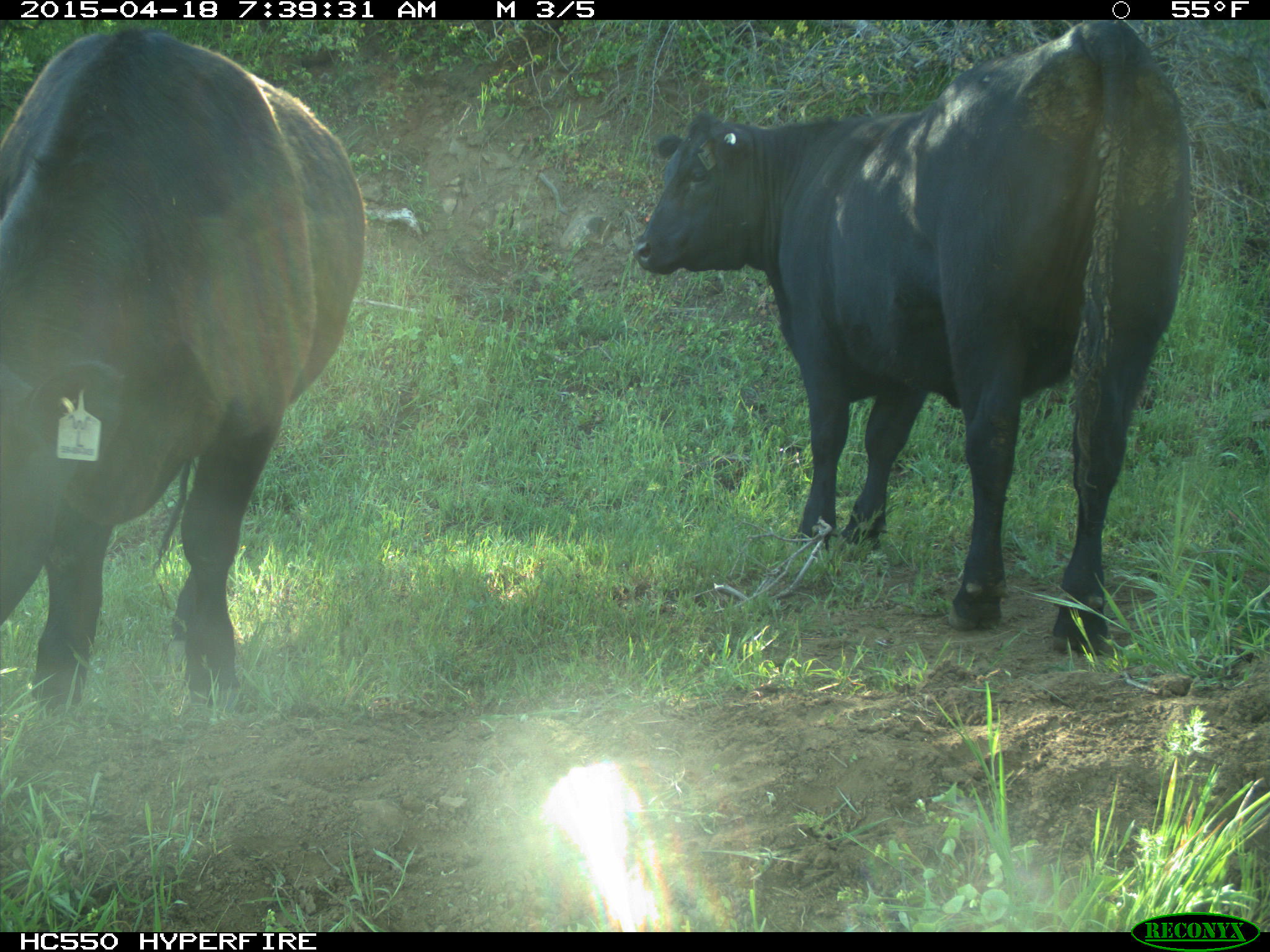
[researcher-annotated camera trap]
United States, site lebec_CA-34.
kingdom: Animalia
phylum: Chordata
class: Mammalia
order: Artiodactyla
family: Bovidae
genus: Bos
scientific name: Bos taurus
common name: domestic cow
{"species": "Bos taurus (domestic cow)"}